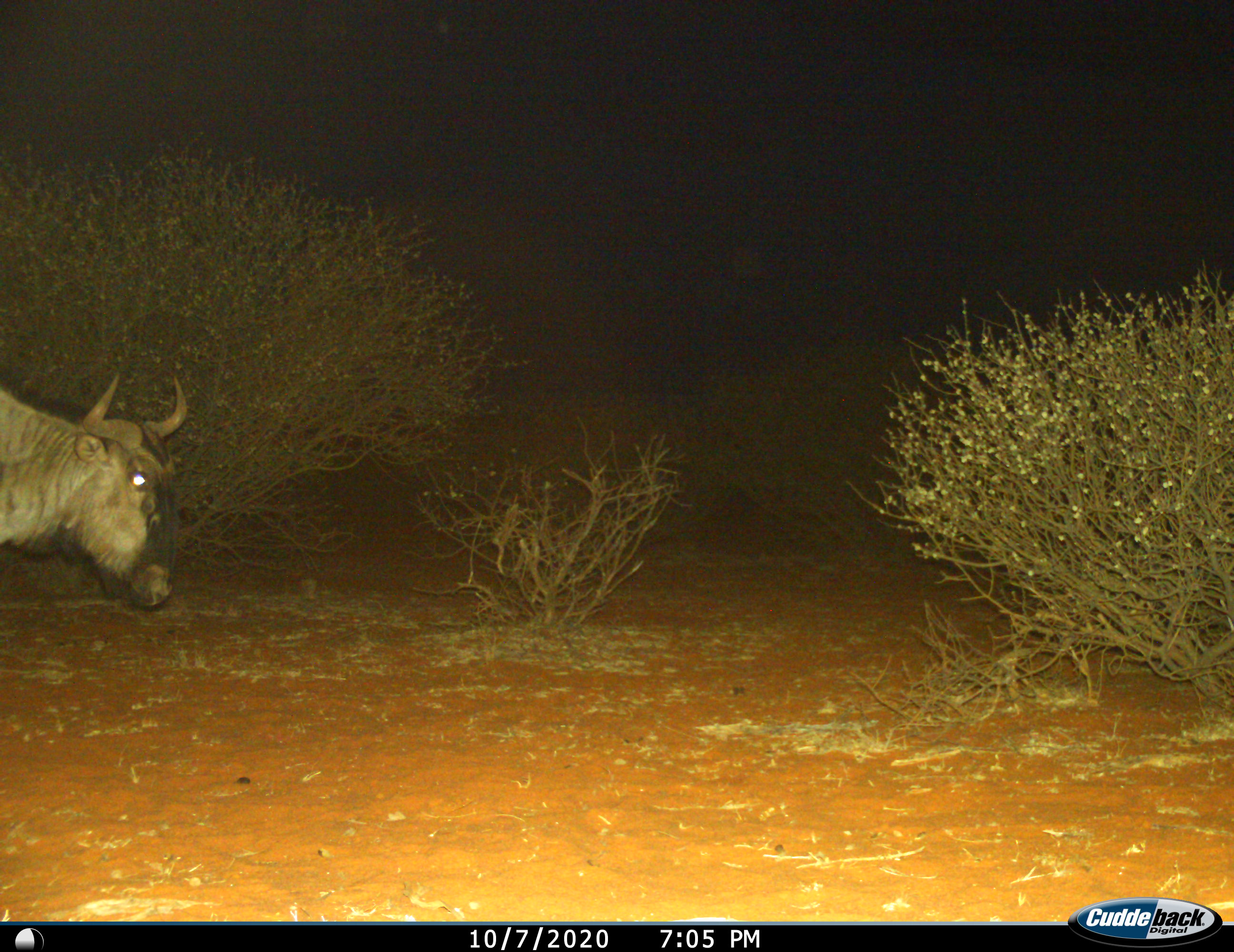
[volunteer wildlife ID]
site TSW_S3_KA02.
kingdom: Animalia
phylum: Chordata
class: Mammalia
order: Artiodactyla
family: Bovidae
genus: Connochaetes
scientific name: Connochaetes taurinus taurinus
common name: blue wildebeest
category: wildebeestblue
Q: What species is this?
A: Wildebeestblue (blue wildebeest) (Connochaetes taurinus taurinus).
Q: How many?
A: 1.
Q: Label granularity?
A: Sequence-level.